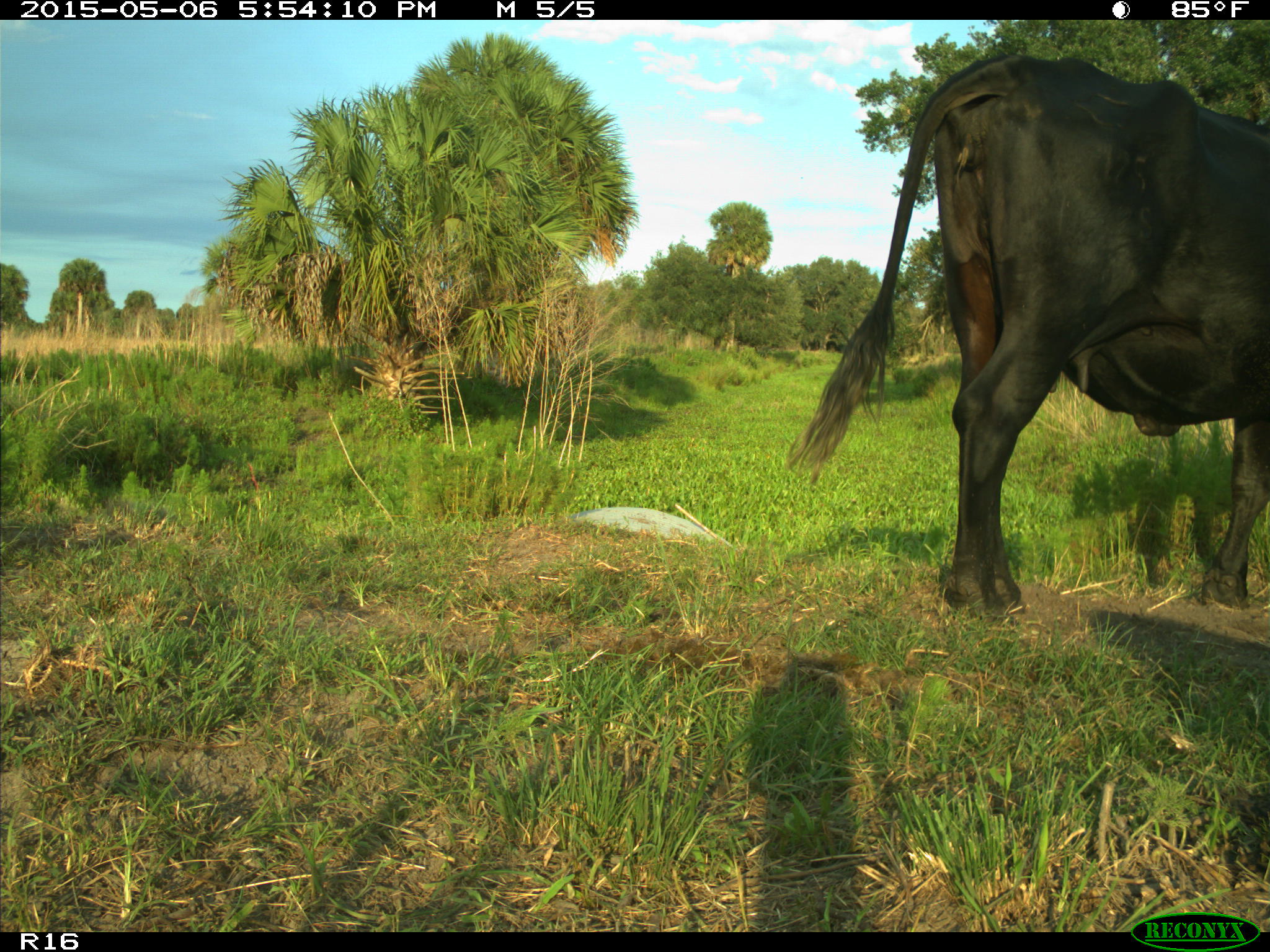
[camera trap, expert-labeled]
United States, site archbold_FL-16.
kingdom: Animalia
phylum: Chordata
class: Mammalia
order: Artiodactyla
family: Bovidae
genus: Bos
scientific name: Bos taurus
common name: domestic cow